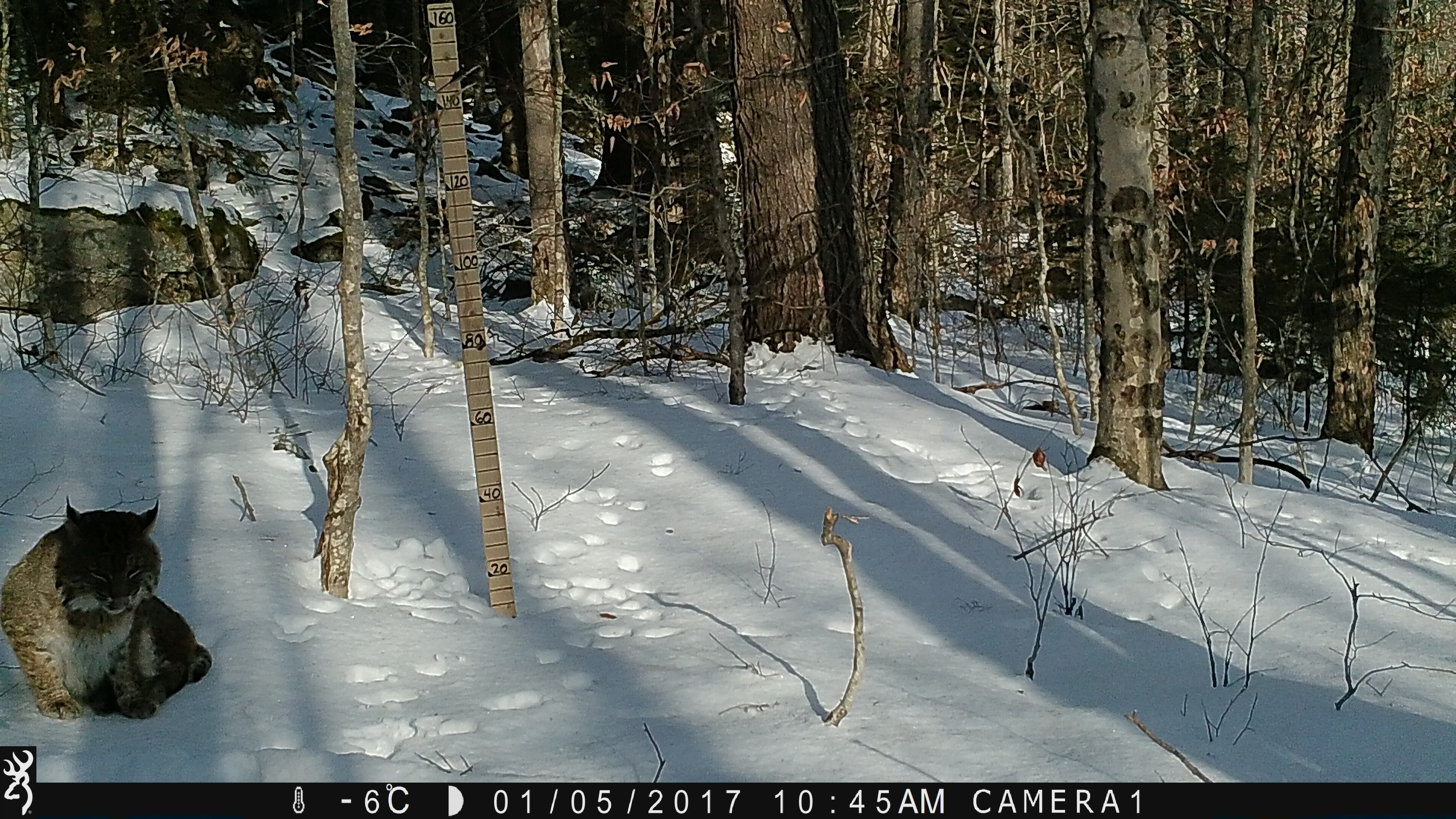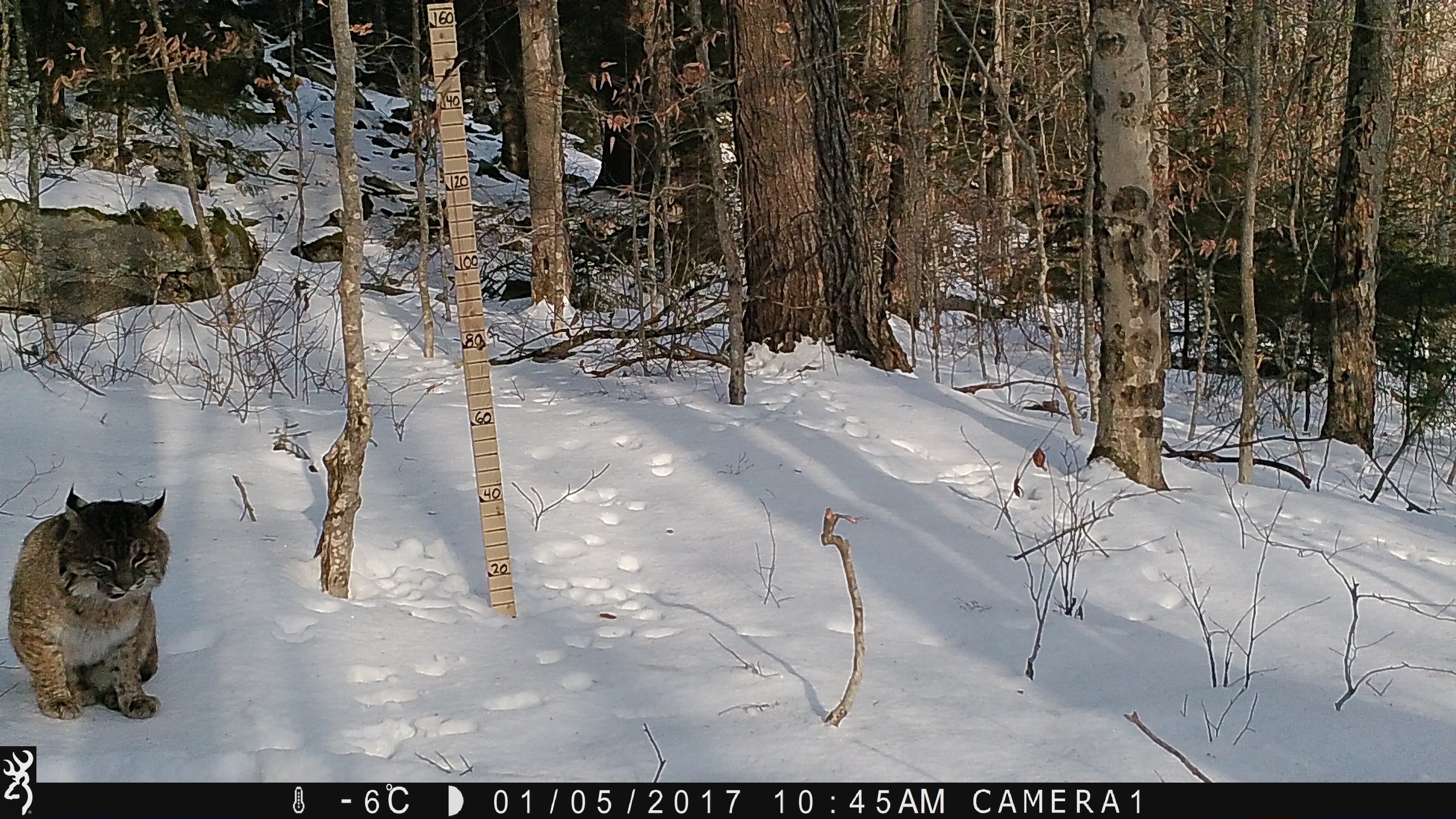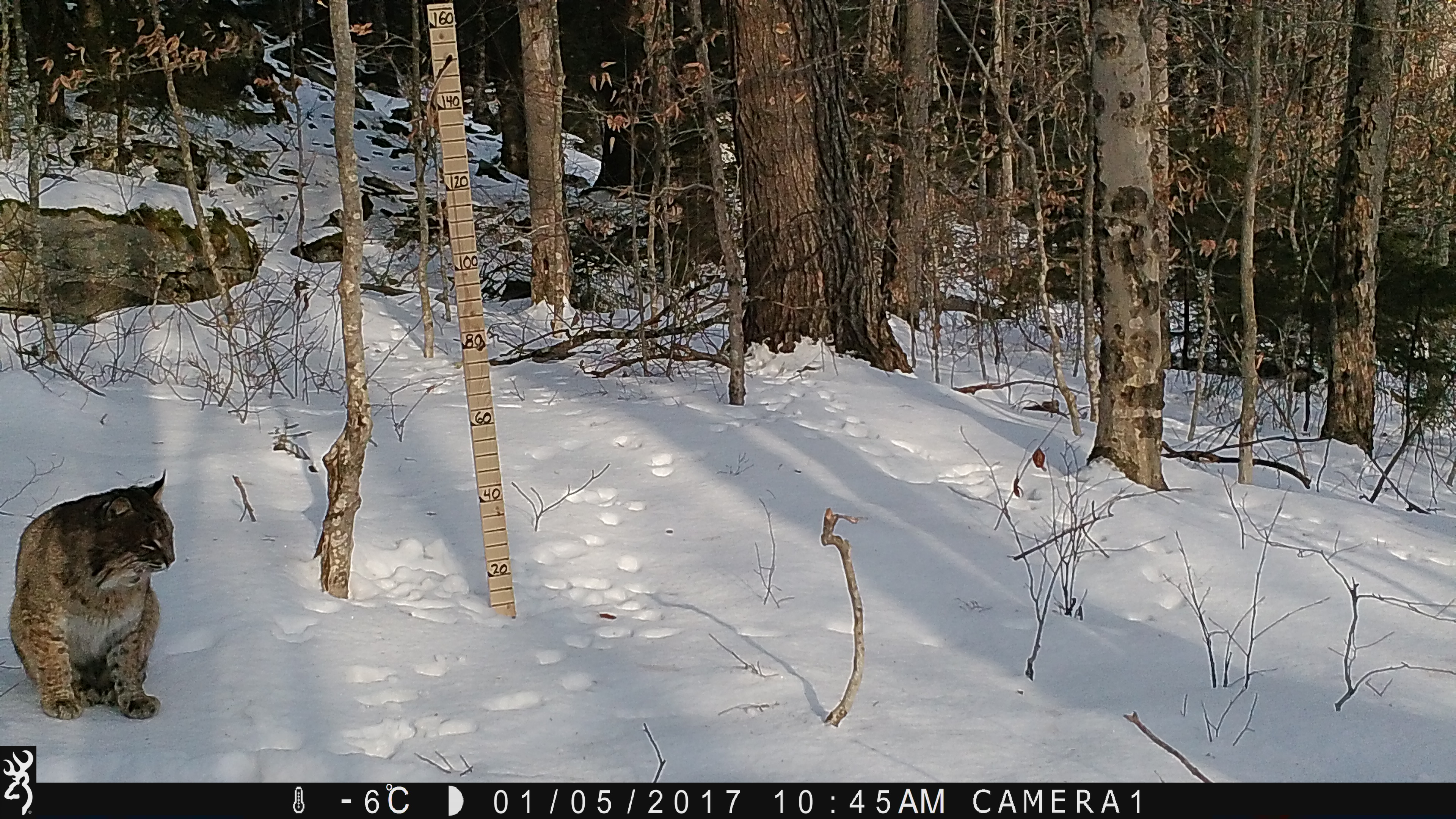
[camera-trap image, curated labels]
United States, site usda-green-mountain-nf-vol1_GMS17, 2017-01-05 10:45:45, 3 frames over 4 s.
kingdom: Animalia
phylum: Chordata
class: Mammalia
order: Carnivora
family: Felidae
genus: Lynx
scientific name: Lynx rufus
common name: bobcat